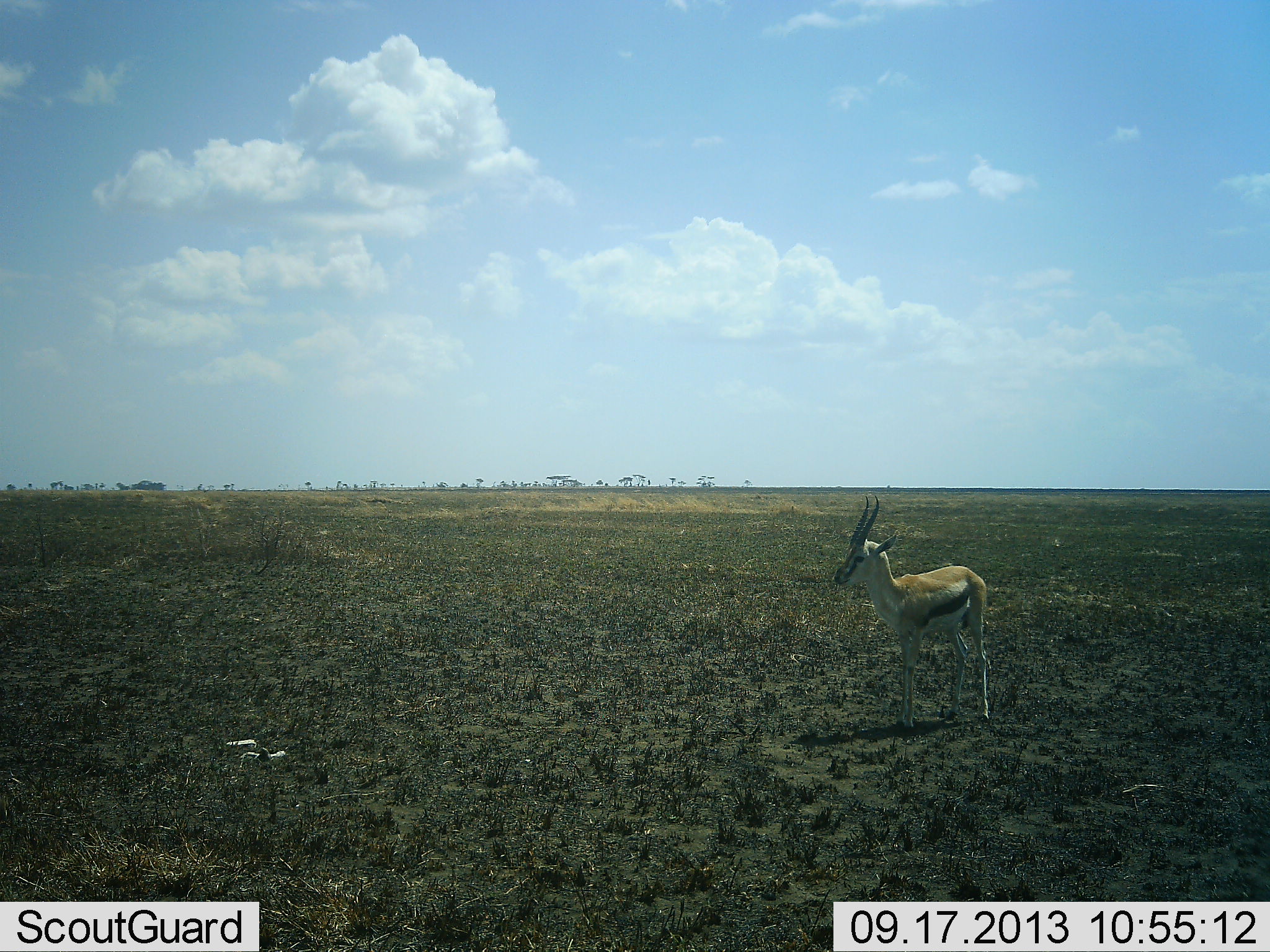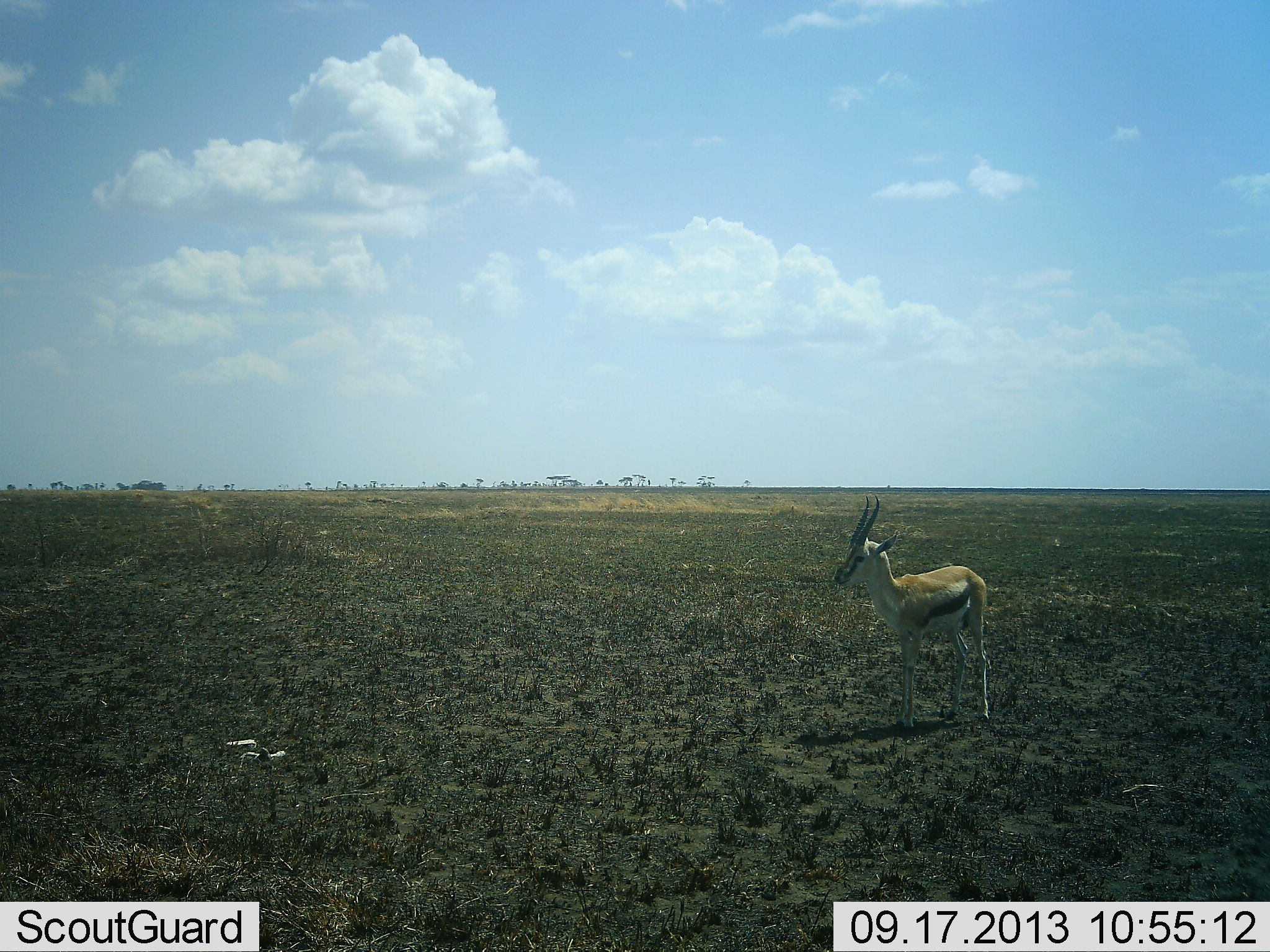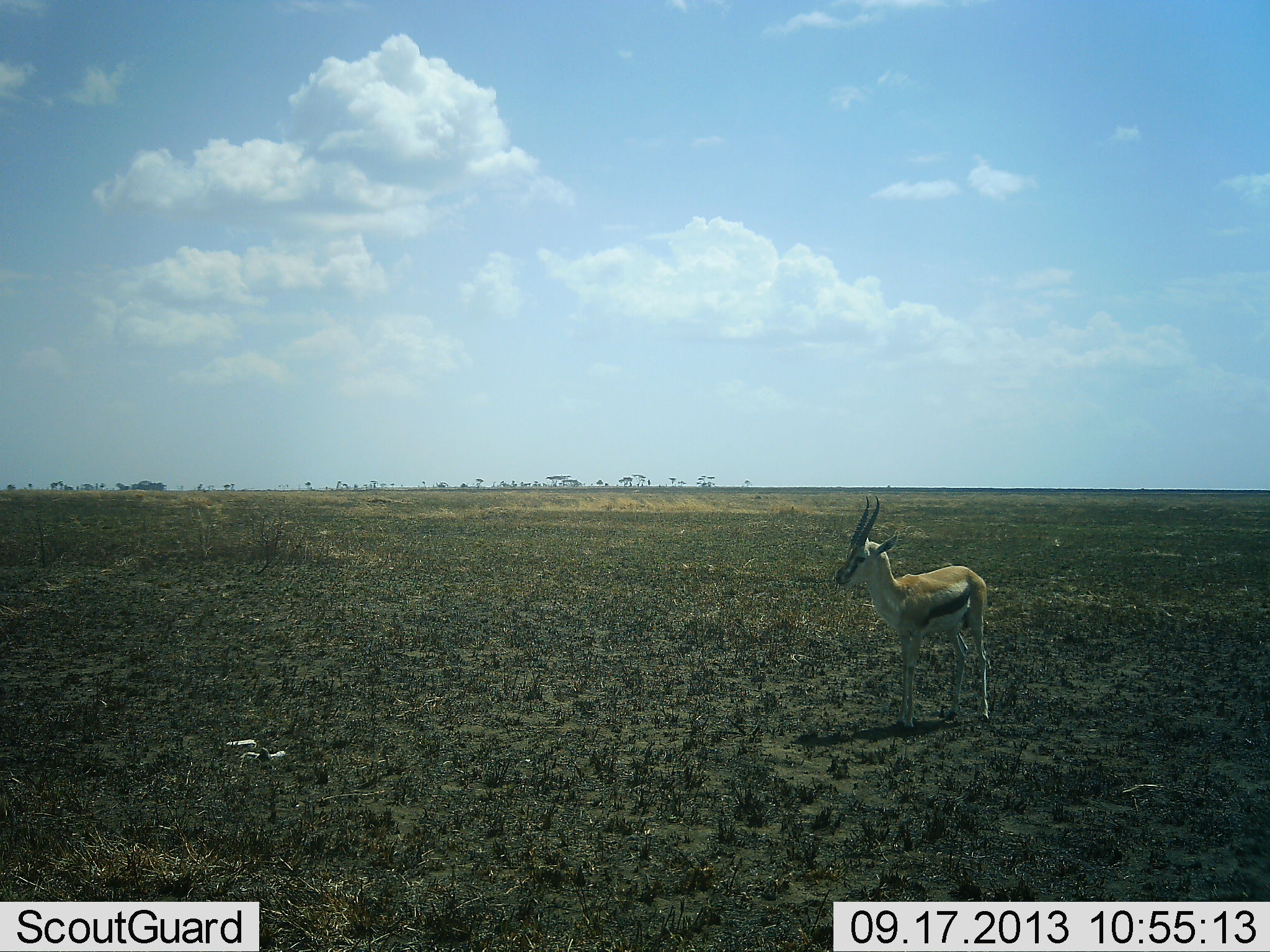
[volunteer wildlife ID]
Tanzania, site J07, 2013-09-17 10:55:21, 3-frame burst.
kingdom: Animalia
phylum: Chordata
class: Mammalia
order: Artiodactyla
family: Bovidae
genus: Eudorcas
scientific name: Eudorcas thomsonii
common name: thomson's gazelle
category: gazellethomsons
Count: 1.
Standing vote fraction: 100%.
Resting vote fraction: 0%.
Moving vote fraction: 0%.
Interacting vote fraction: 0%.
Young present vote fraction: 0%.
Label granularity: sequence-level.